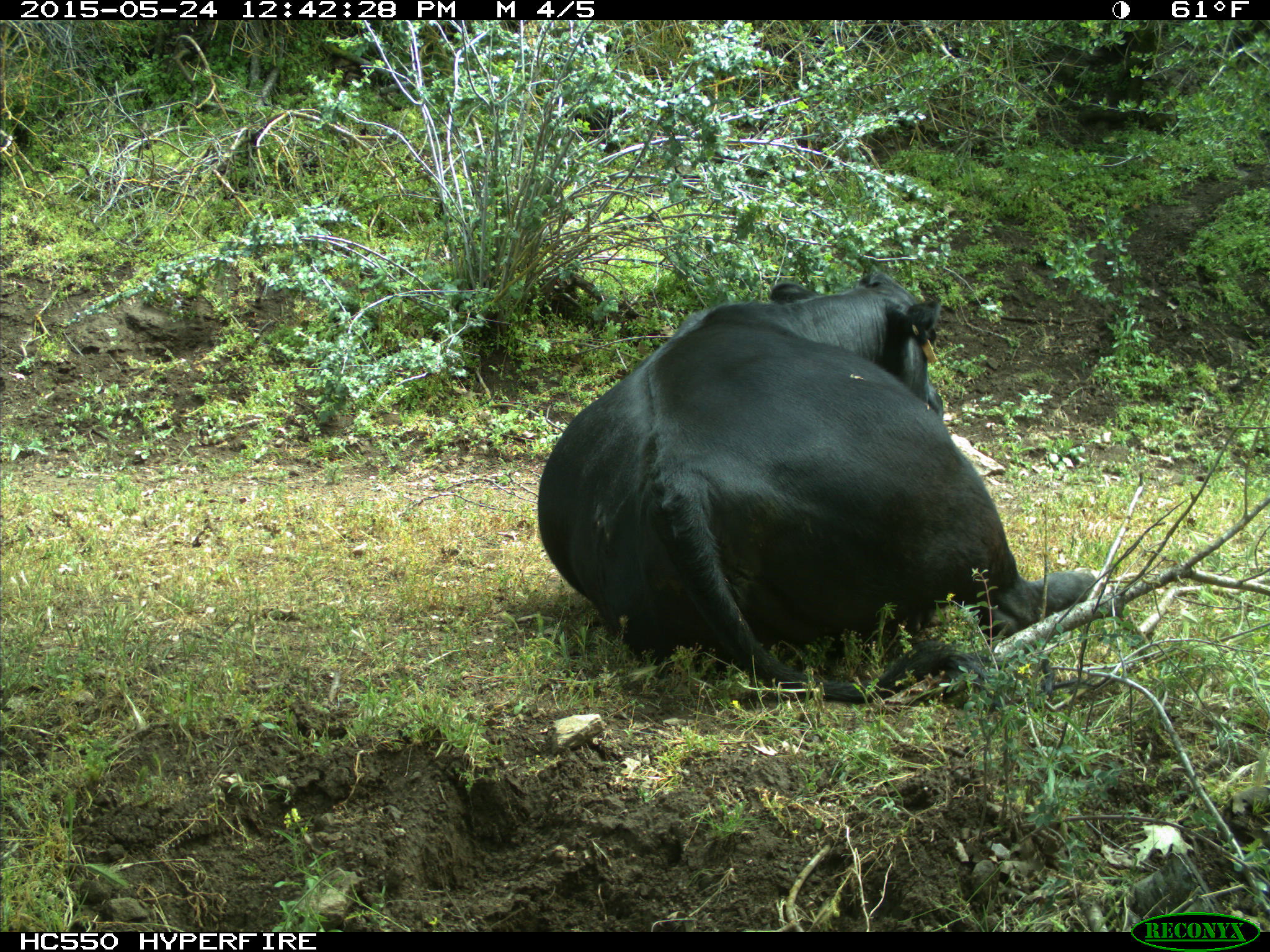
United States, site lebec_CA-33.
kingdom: Animalia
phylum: Chordata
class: Mammalia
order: Artiodactyla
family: Bovidae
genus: Bos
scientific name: Bos taurus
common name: domestic cow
Bos taurus (domestic cow).